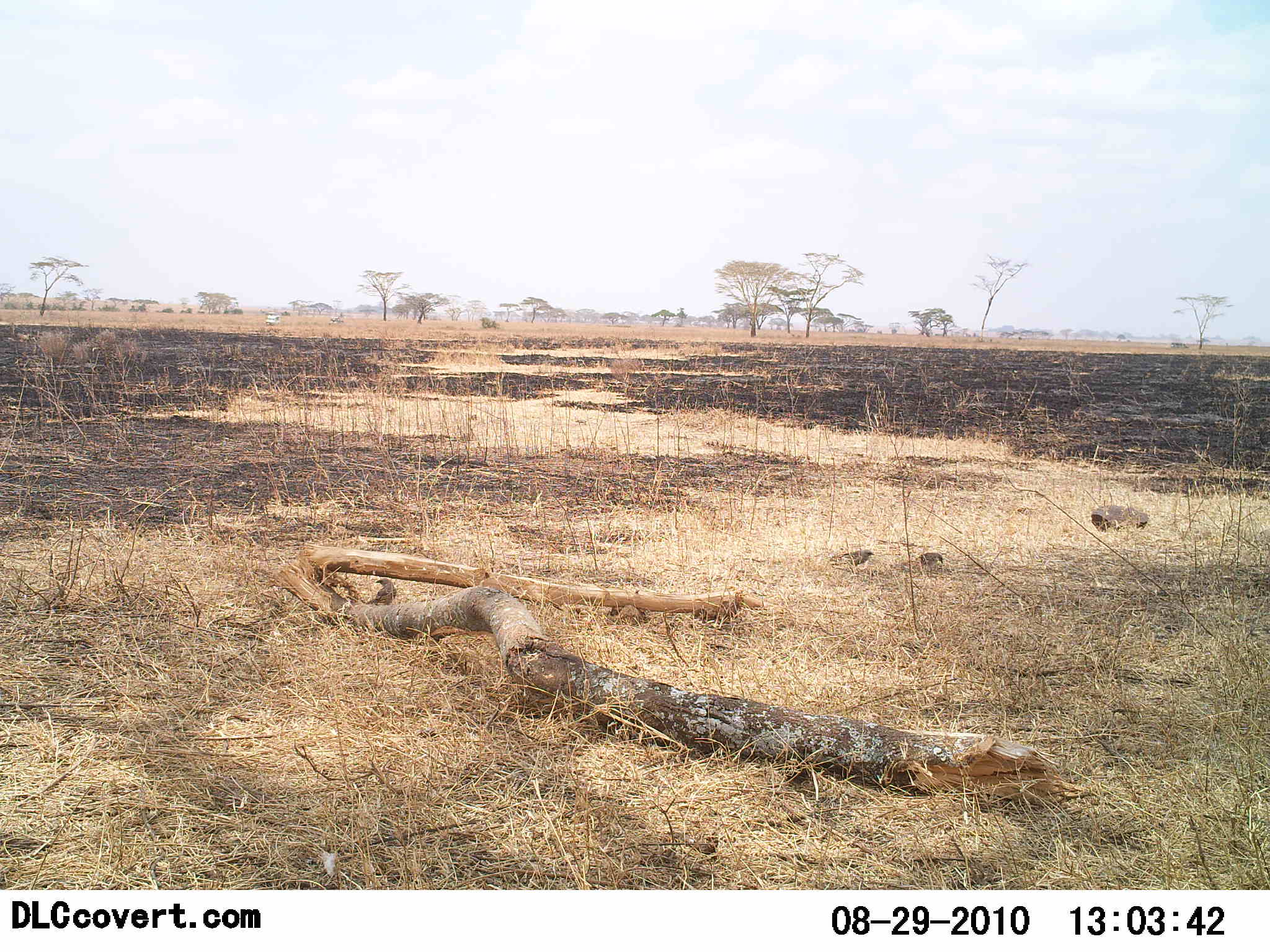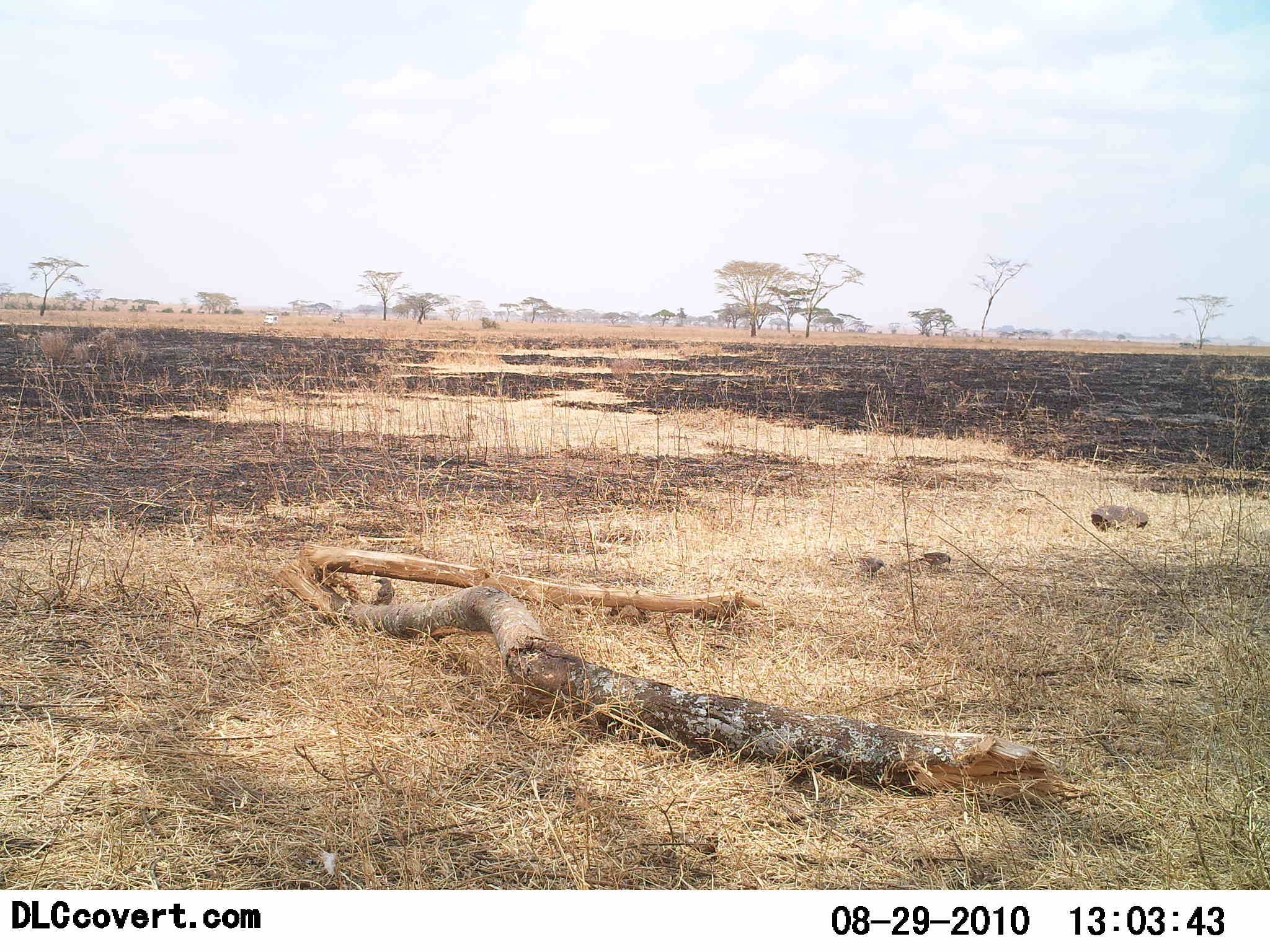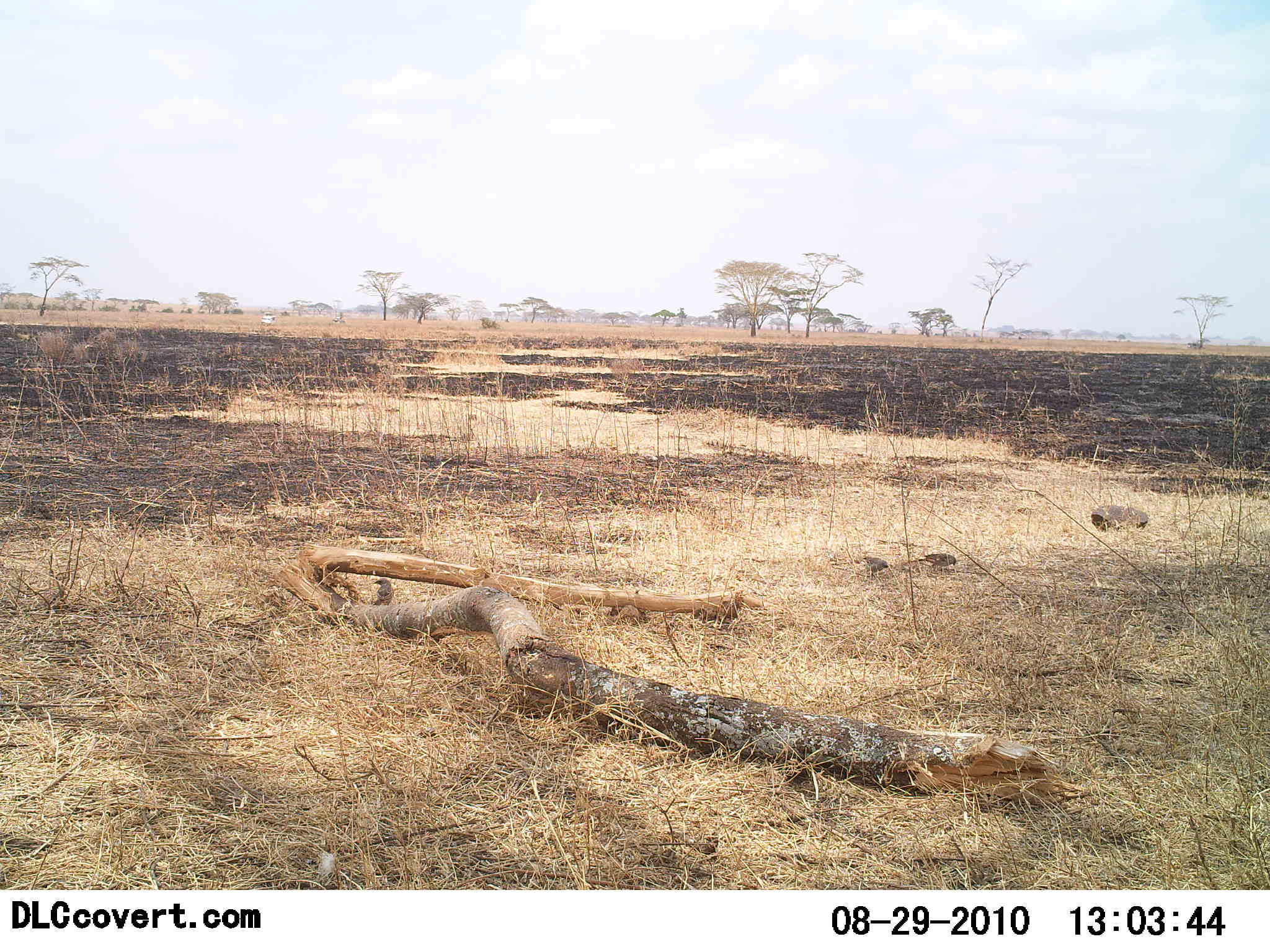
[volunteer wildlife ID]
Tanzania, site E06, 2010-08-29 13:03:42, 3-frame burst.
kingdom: Animalia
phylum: Chordata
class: Aves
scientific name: Aves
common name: bird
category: otherbird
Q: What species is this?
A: Otherbird (bird) (Aves).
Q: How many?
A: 3.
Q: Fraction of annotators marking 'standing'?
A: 29%.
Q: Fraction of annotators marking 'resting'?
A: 6%.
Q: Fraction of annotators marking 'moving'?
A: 41%.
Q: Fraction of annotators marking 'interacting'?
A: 0%.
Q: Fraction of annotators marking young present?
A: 0%.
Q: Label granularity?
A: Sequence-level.